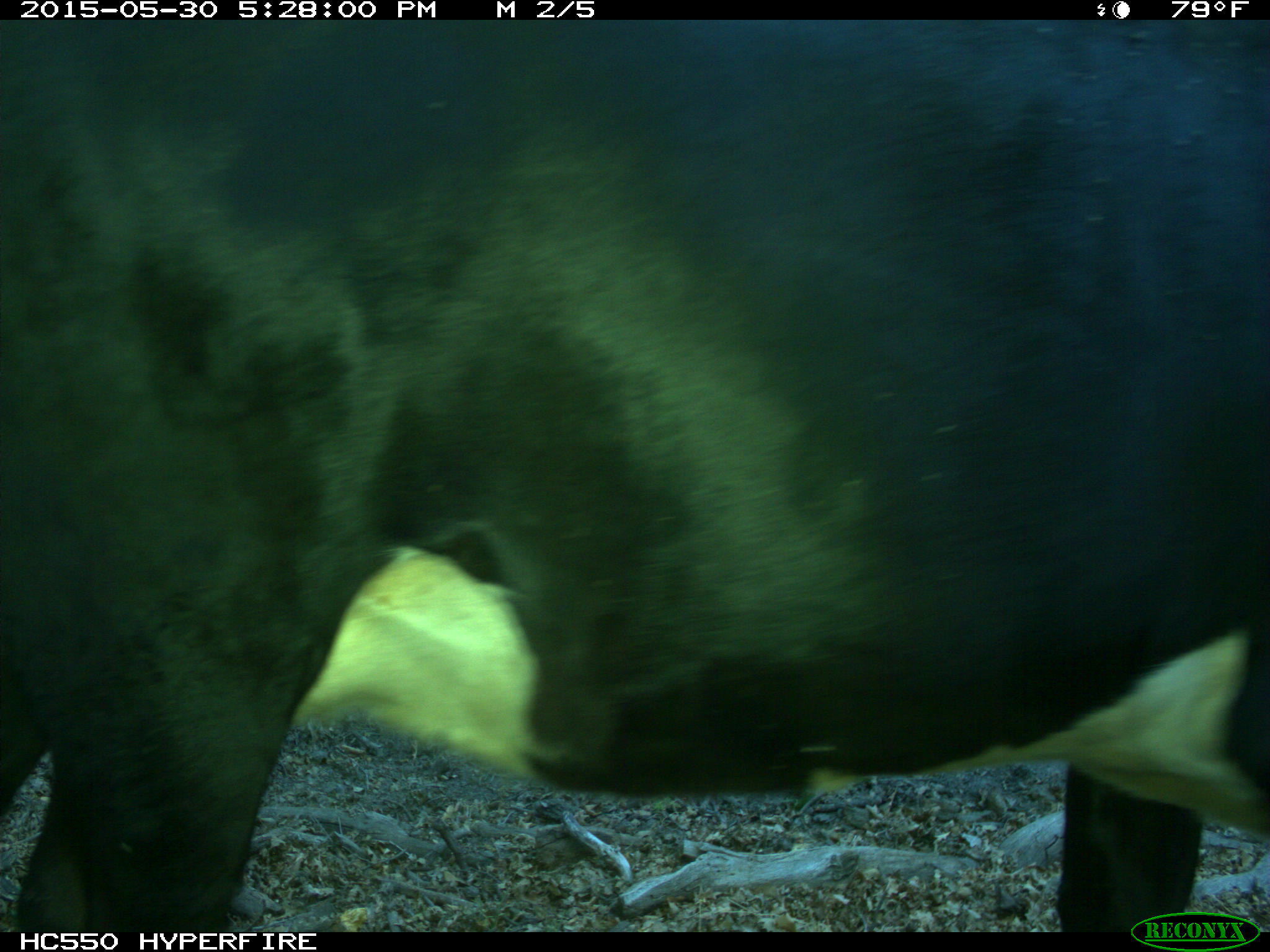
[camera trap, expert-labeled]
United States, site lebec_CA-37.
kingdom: Animalia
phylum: Chordata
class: Mammalia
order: Artiodactyla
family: Bovidae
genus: Bos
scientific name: Bos taurus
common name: domestic cow